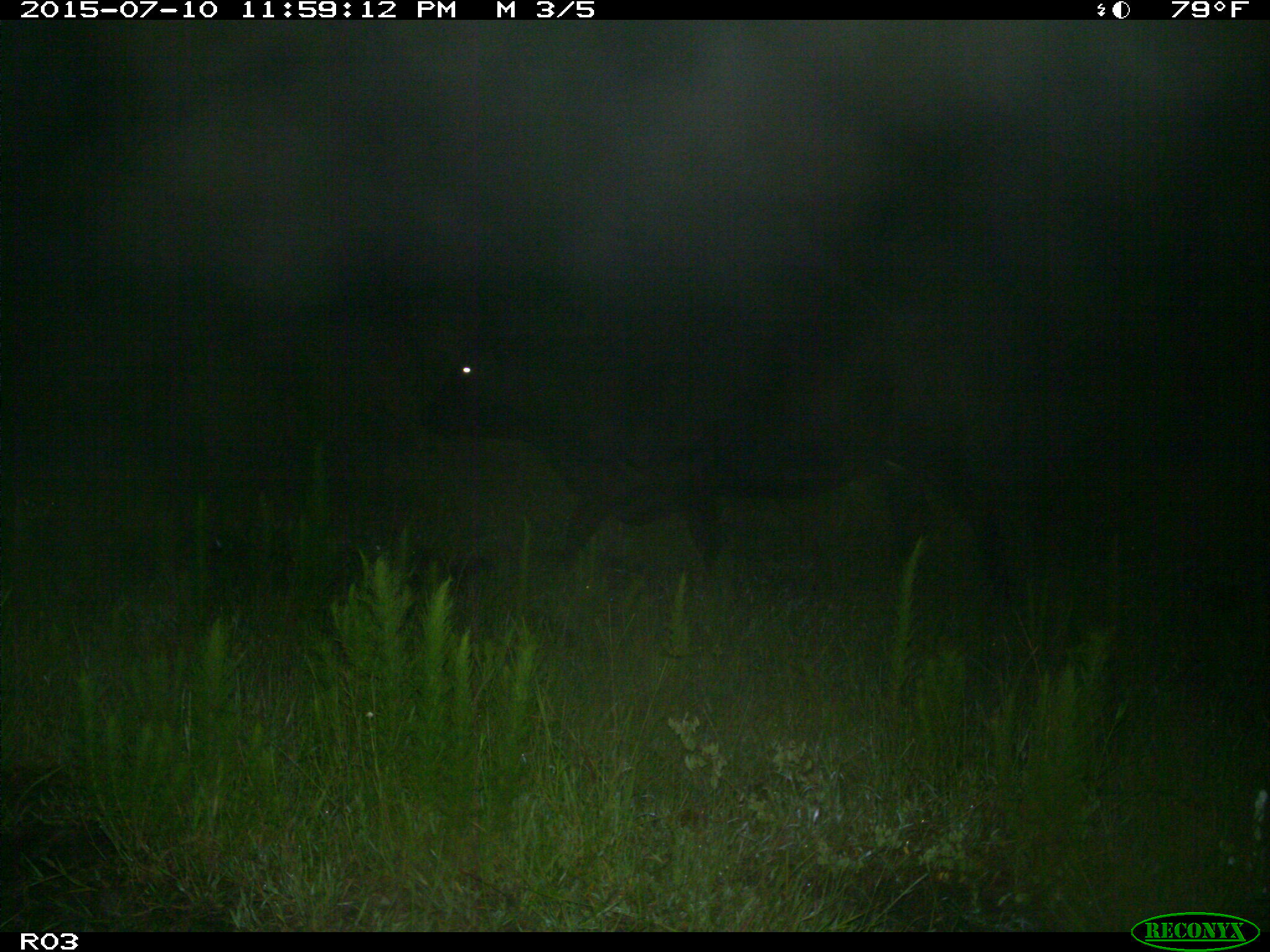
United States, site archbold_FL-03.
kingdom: Animalia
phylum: Chordata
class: Mammalia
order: Artiodactyla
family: Bovidae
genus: Bos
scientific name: Bos taurus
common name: domestic cow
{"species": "Bos taurus (domestic cow)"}